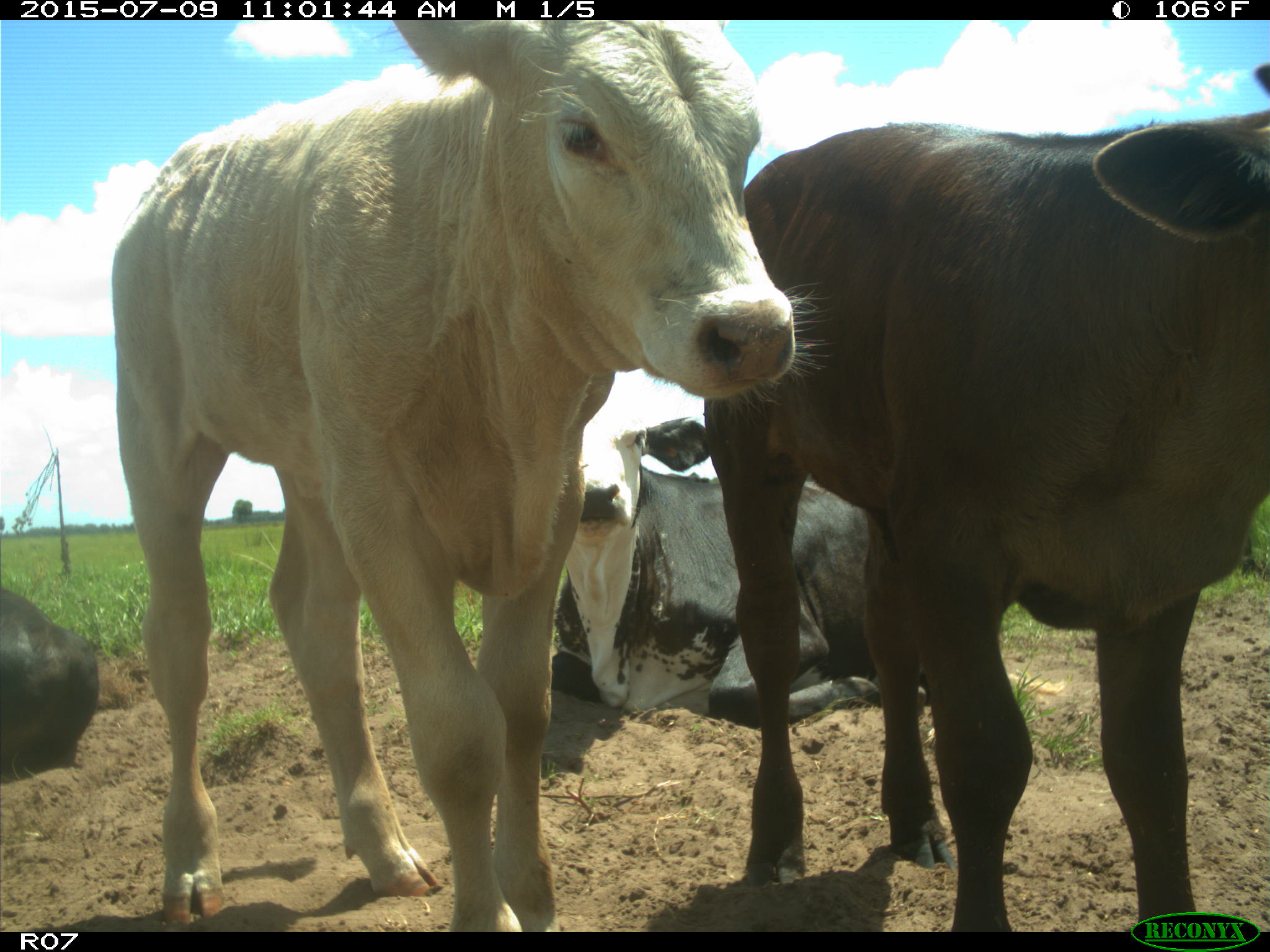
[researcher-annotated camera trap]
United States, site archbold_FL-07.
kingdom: Animalia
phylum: Chordata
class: Mammalia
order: Artiodactyla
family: Bovidae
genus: Bos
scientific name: Bos taurus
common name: domestic cow